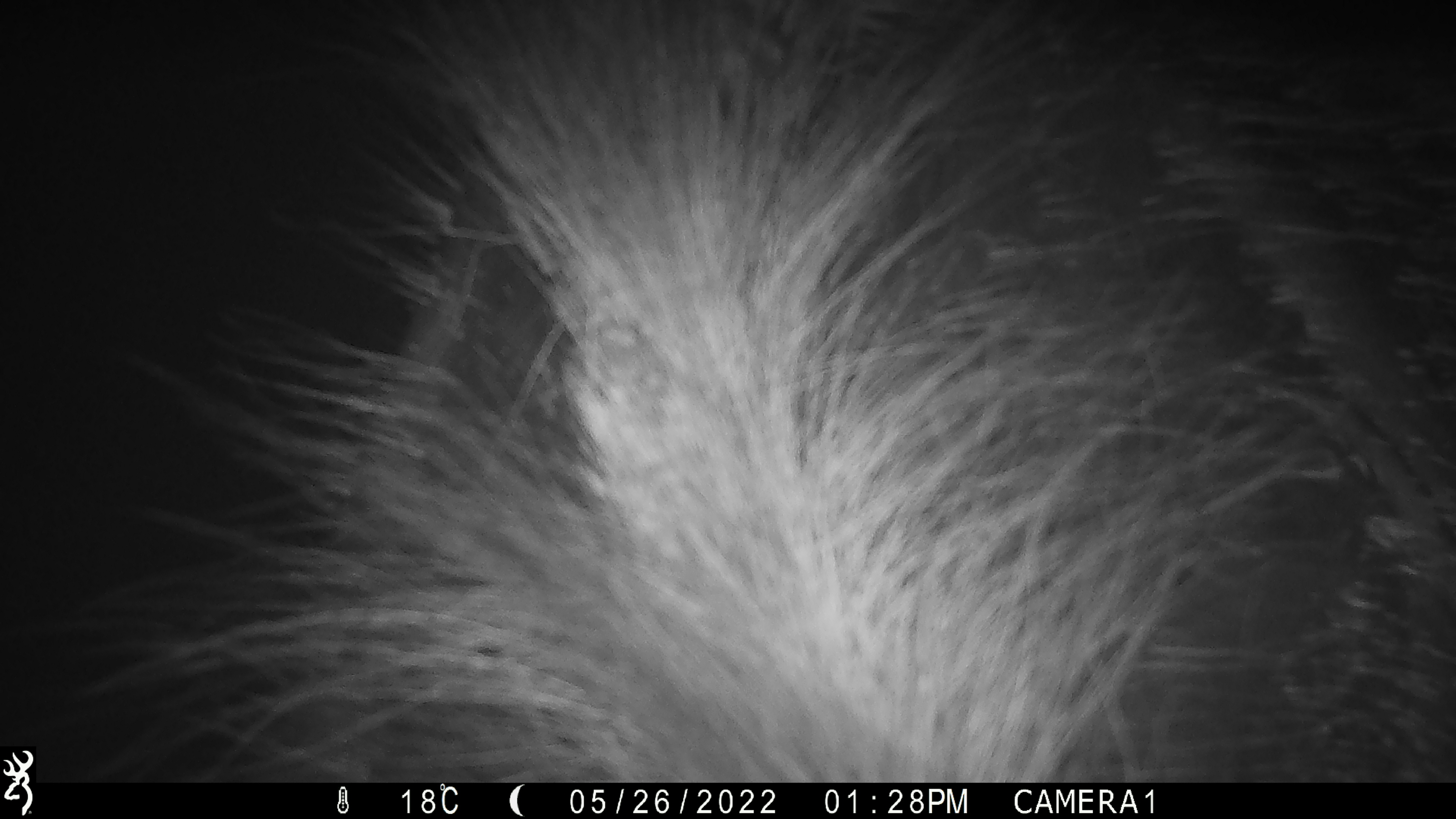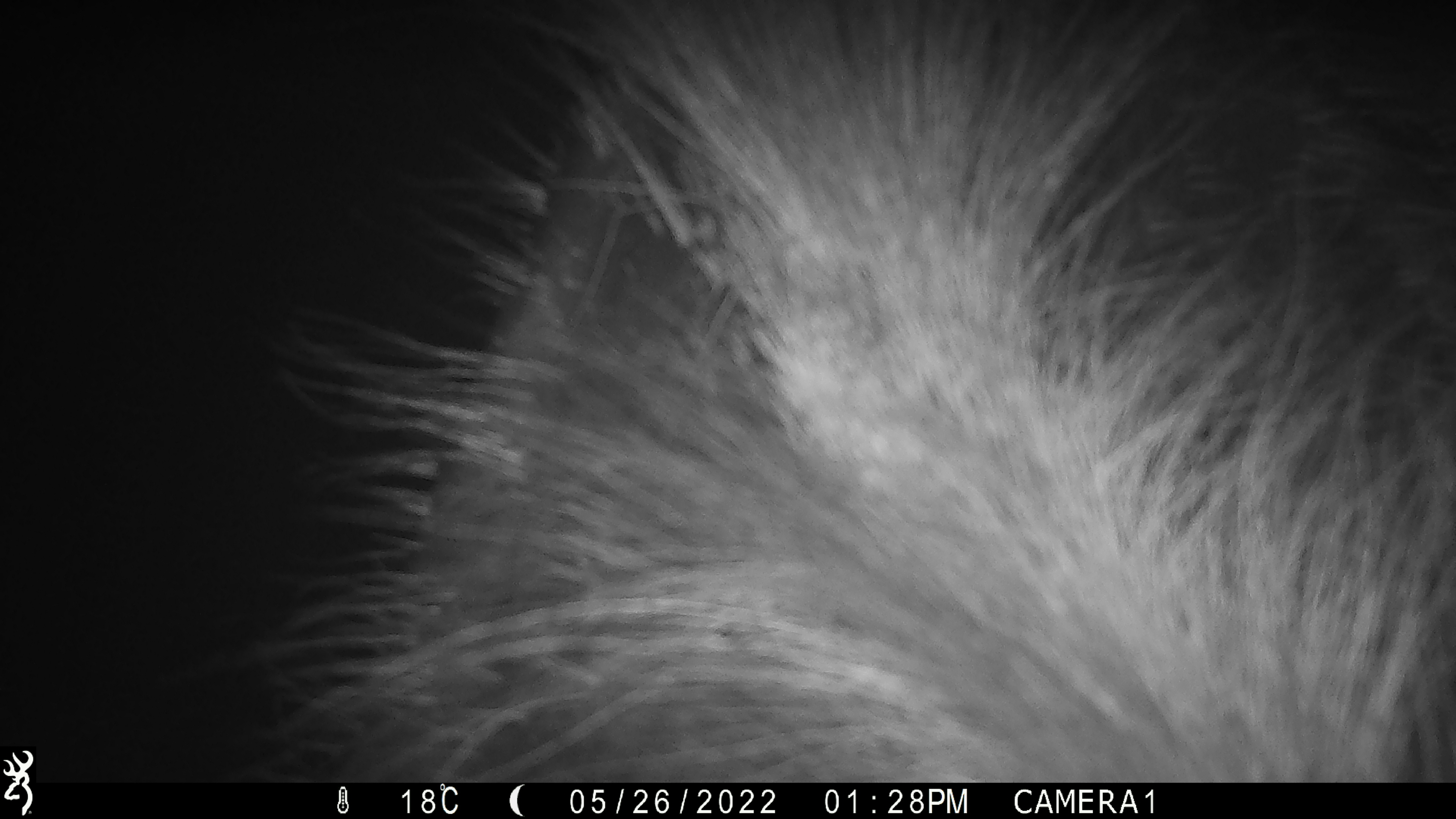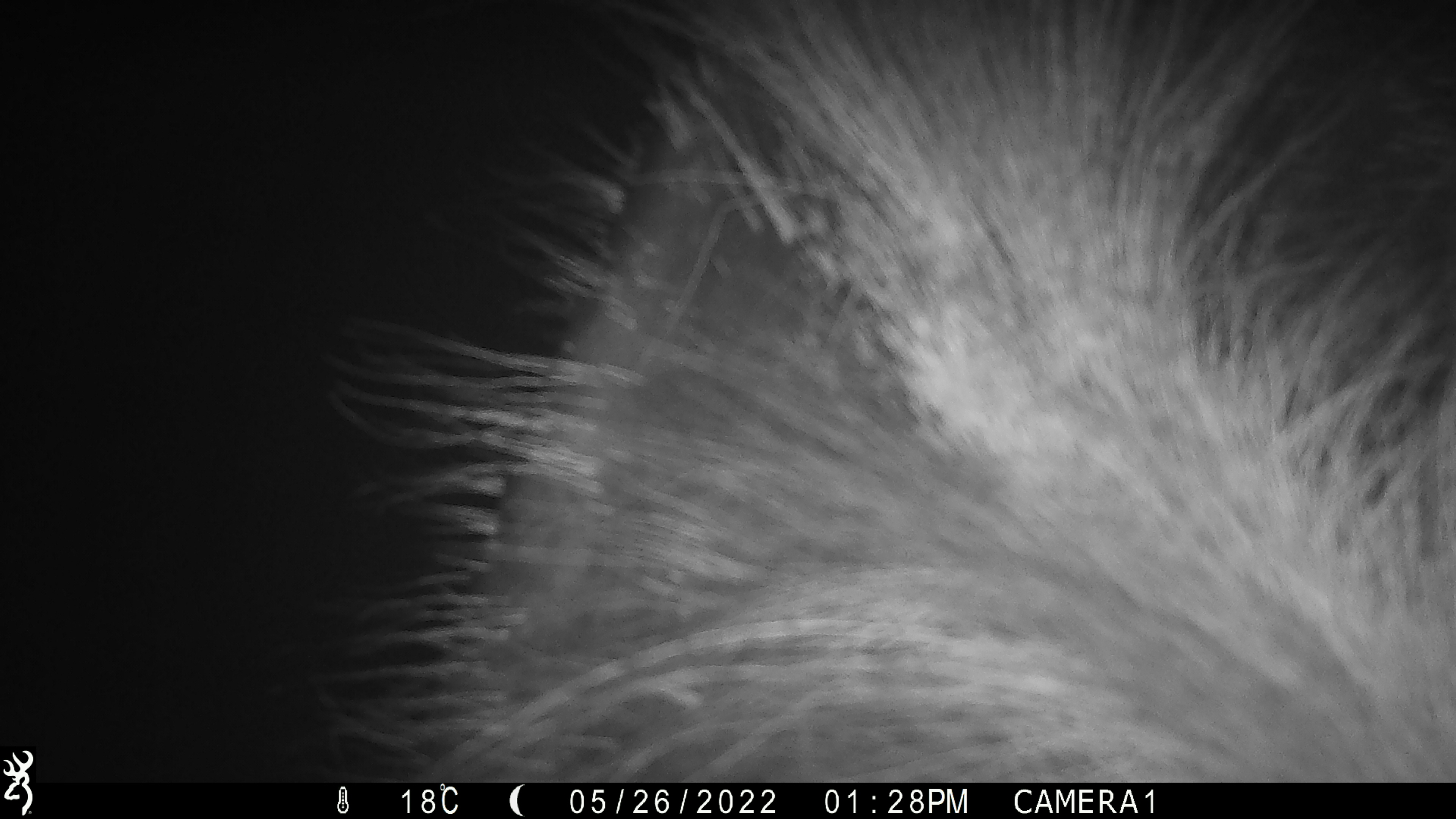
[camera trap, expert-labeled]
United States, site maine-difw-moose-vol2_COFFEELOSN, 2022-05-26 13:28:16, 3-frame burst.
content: unidentified animal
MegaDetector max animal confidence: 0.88